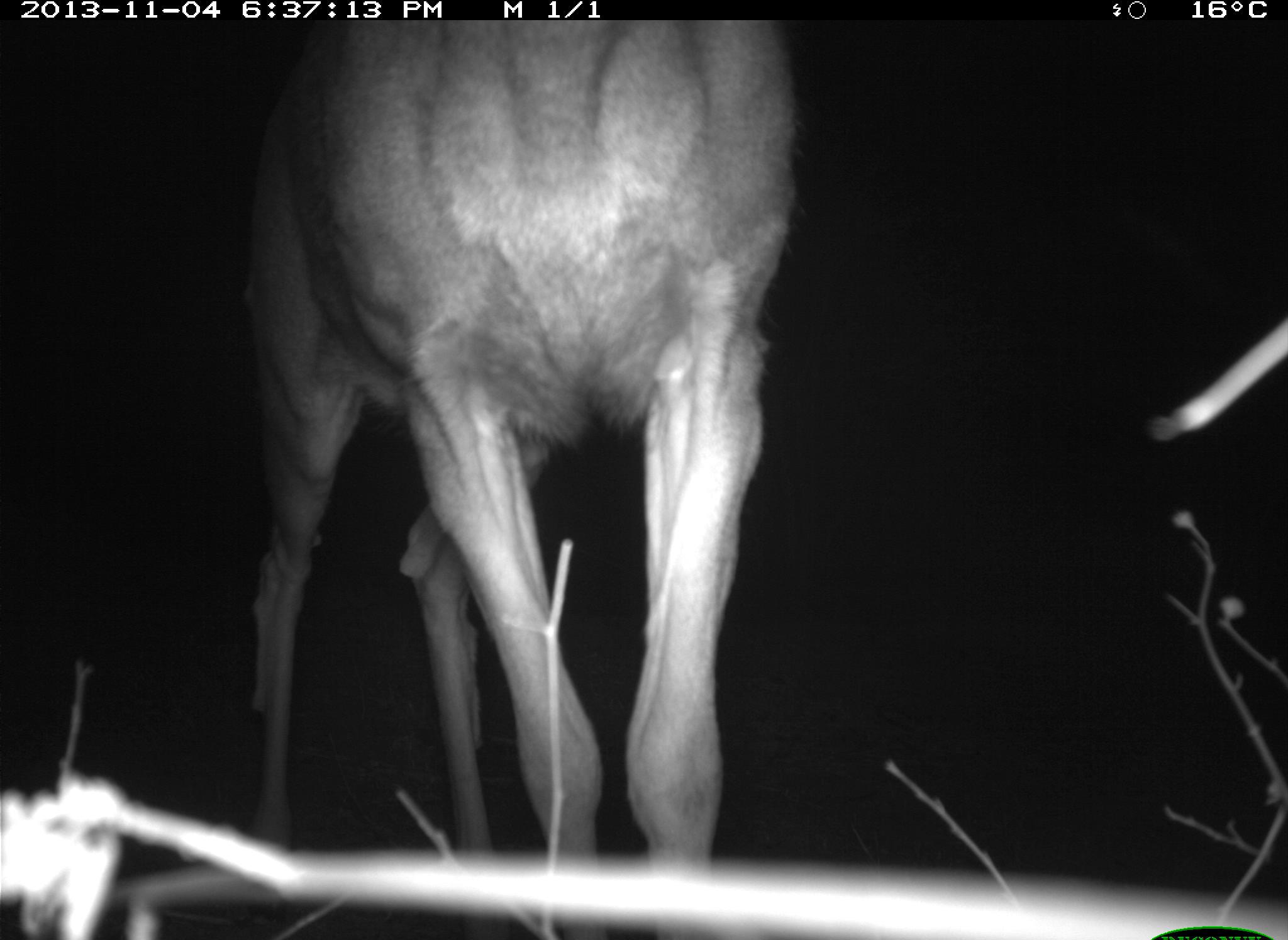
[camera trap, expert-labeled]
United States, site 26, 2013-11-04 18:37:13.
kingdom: Animalia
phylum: Chordata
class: Mammalia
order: Artiodactyla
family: Cervidae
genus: Odocoileus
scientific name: Odocoileus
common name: deer